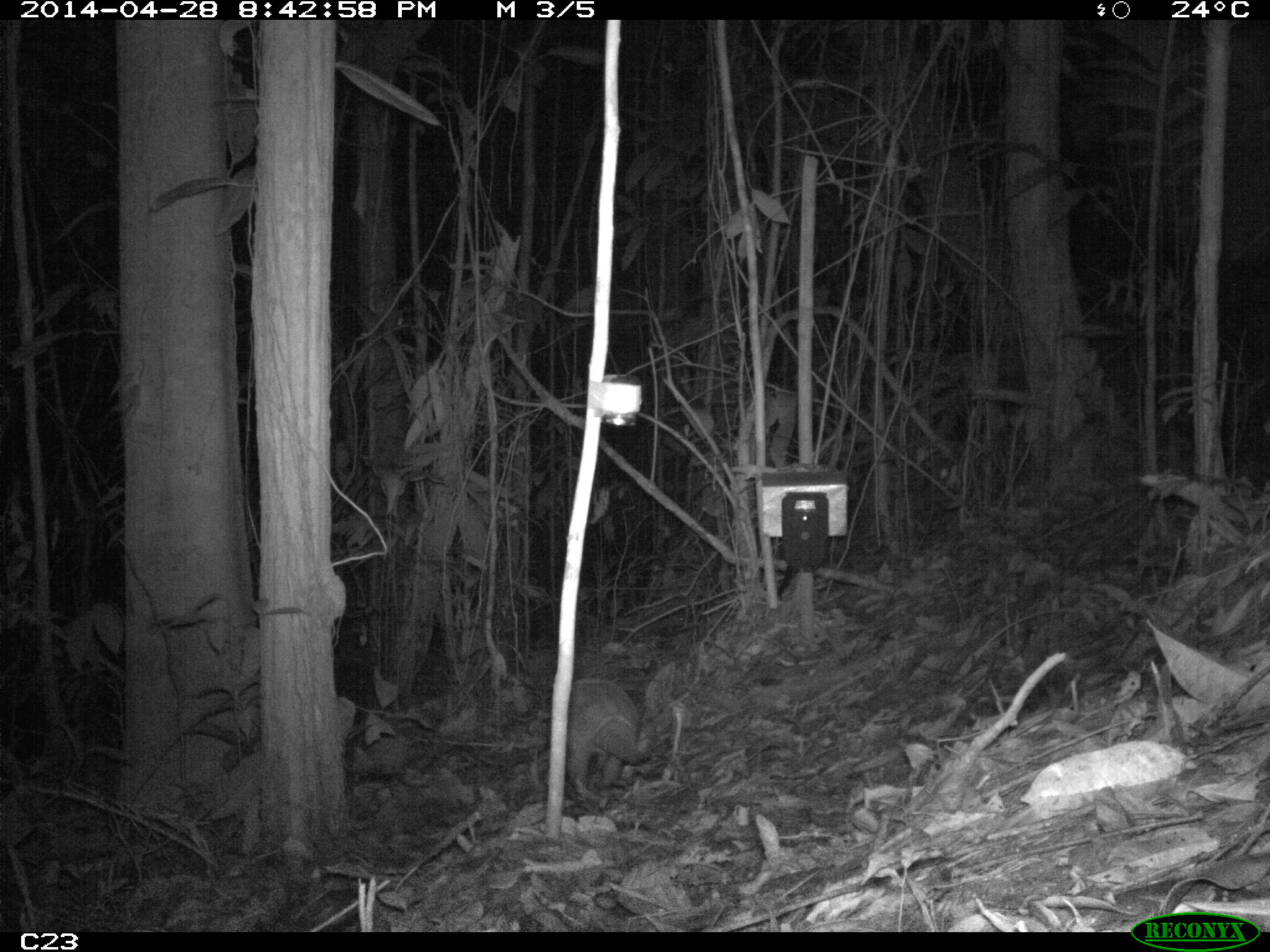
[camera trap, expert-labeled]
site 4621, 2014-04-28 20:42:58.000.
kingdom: Animalia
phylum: Chordata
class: Mammalia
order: Cingulata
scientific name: Cingulata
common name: armadillo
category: unknown armadillo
Unknown armadillo (armadillo) (Cingulata), count 1, age adult, sex male.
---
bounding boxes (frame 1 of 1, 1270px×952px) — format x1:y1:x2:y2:
unknown armadillo: 566:678:656:797